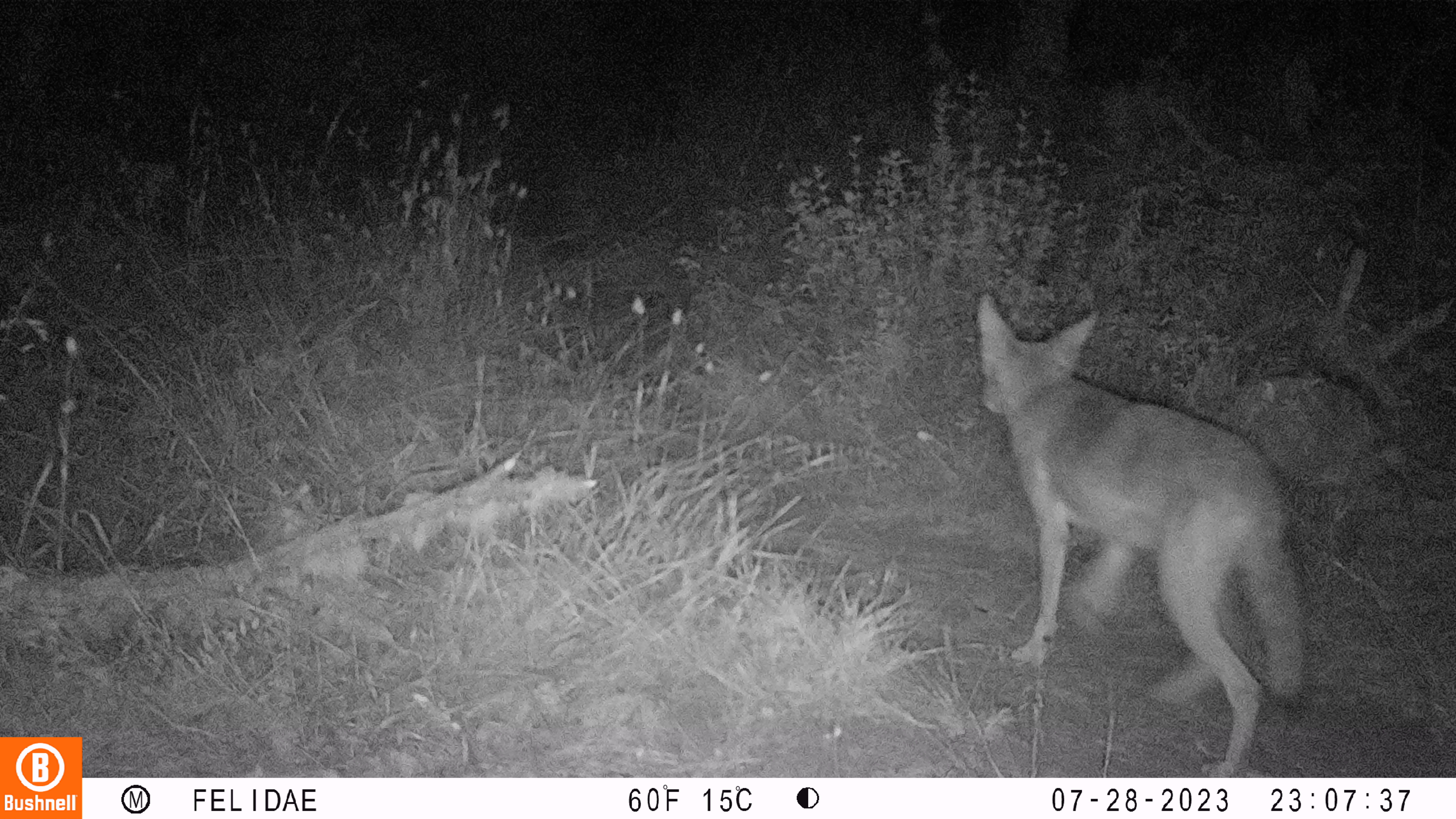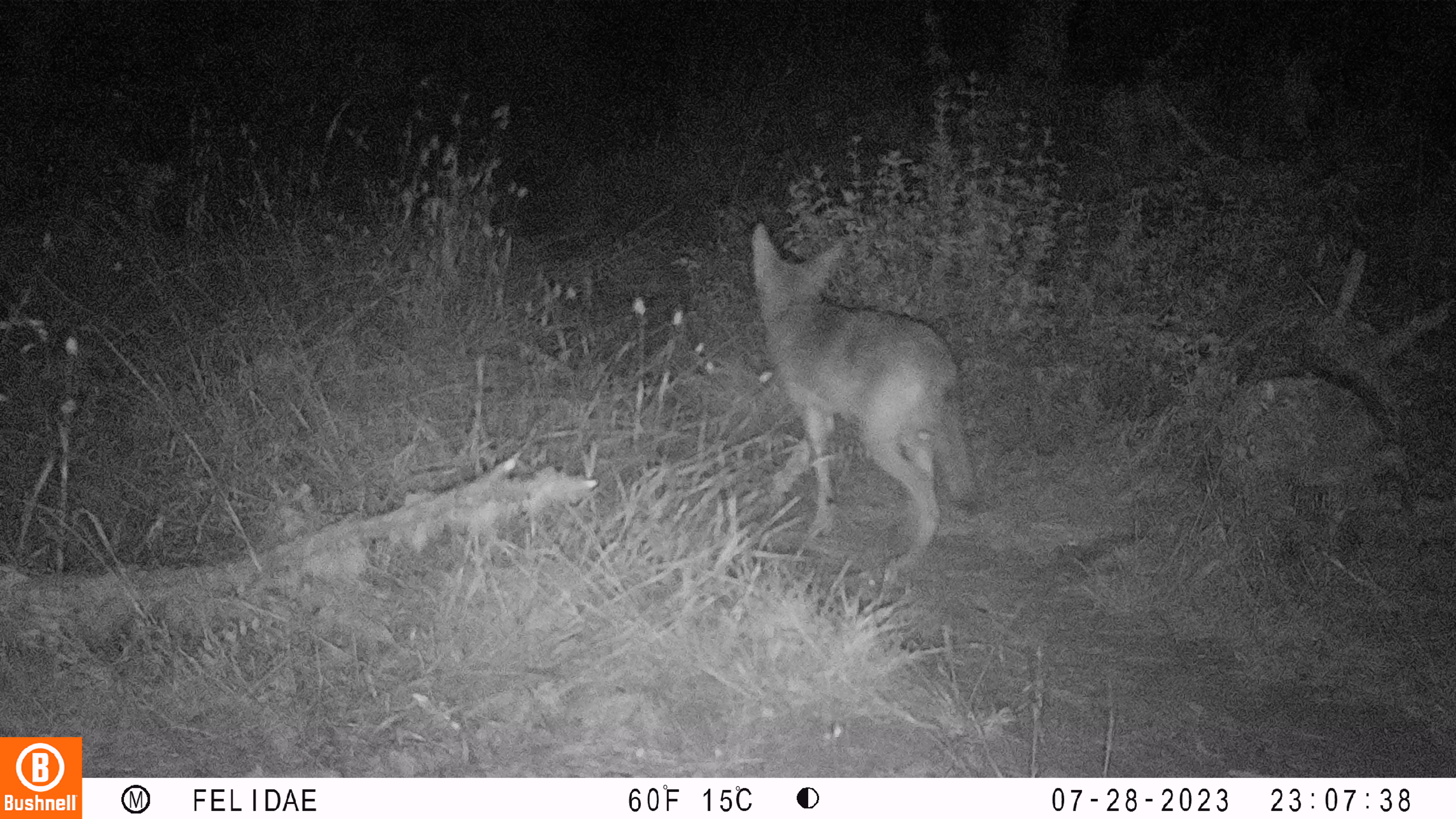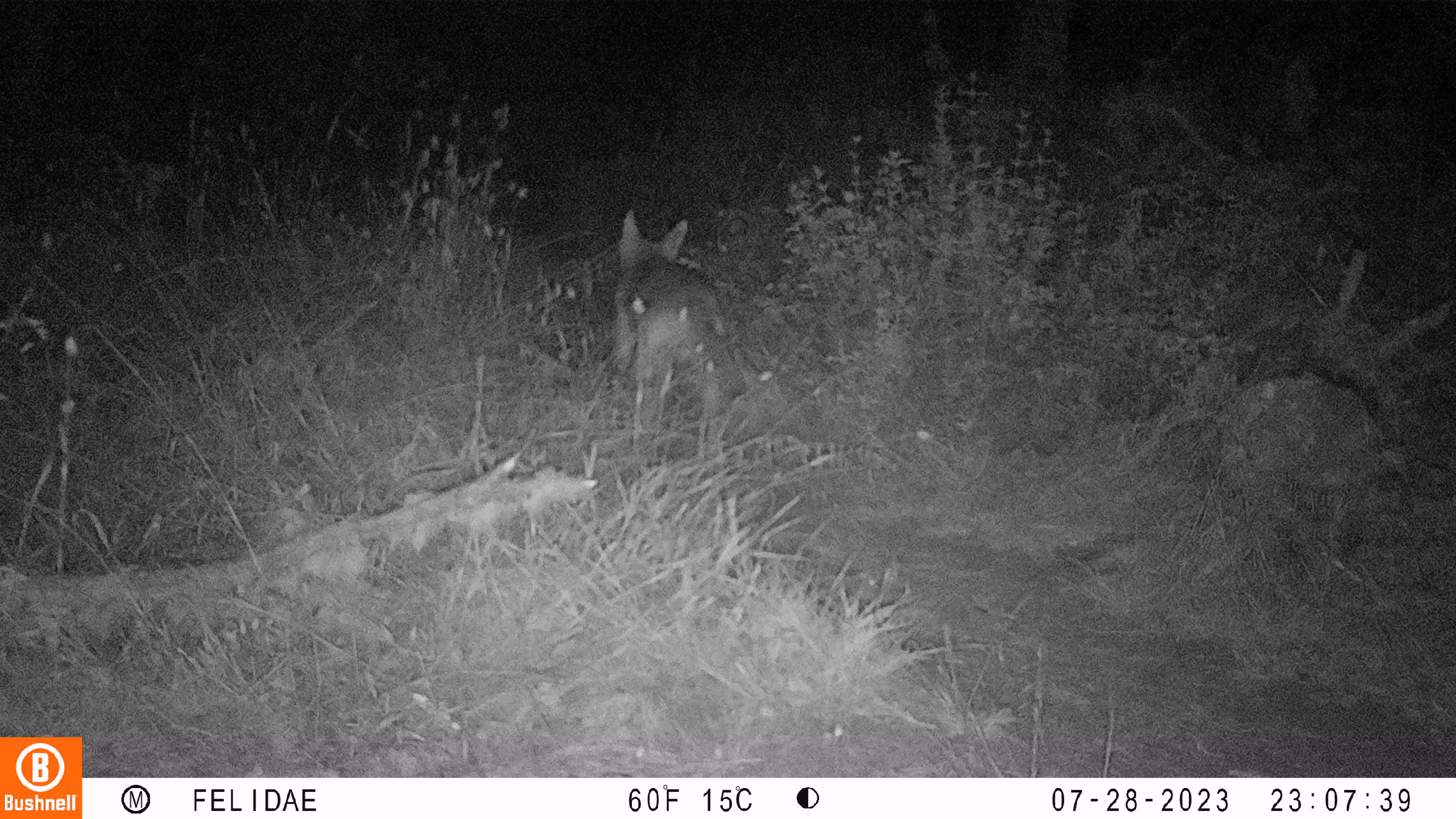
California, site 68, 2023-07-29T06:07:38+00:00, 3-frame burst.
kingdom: Animalia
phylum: Chordata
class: Mammalia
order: Carnivora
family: Canidae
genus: Canis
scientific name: Canis latrans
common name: coyote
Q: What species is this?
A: Coyote (Canis latrans).